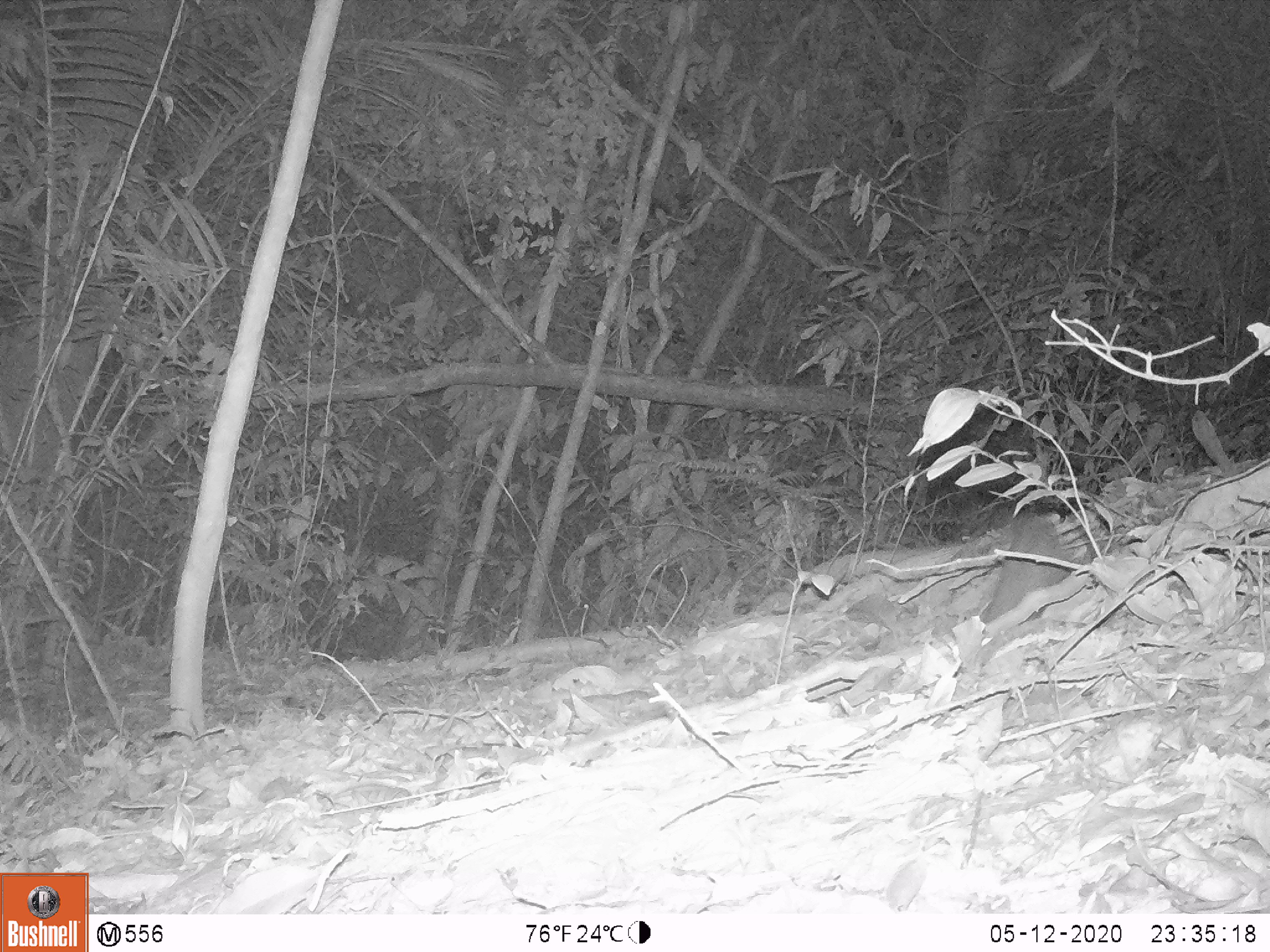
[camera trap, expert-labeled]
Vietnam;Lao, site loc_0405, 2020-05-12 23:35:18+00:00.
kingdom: Animalia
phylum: Chordata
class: Mammalia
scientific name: Mammalia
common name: mammal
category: unidentified small mammal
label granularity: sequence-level